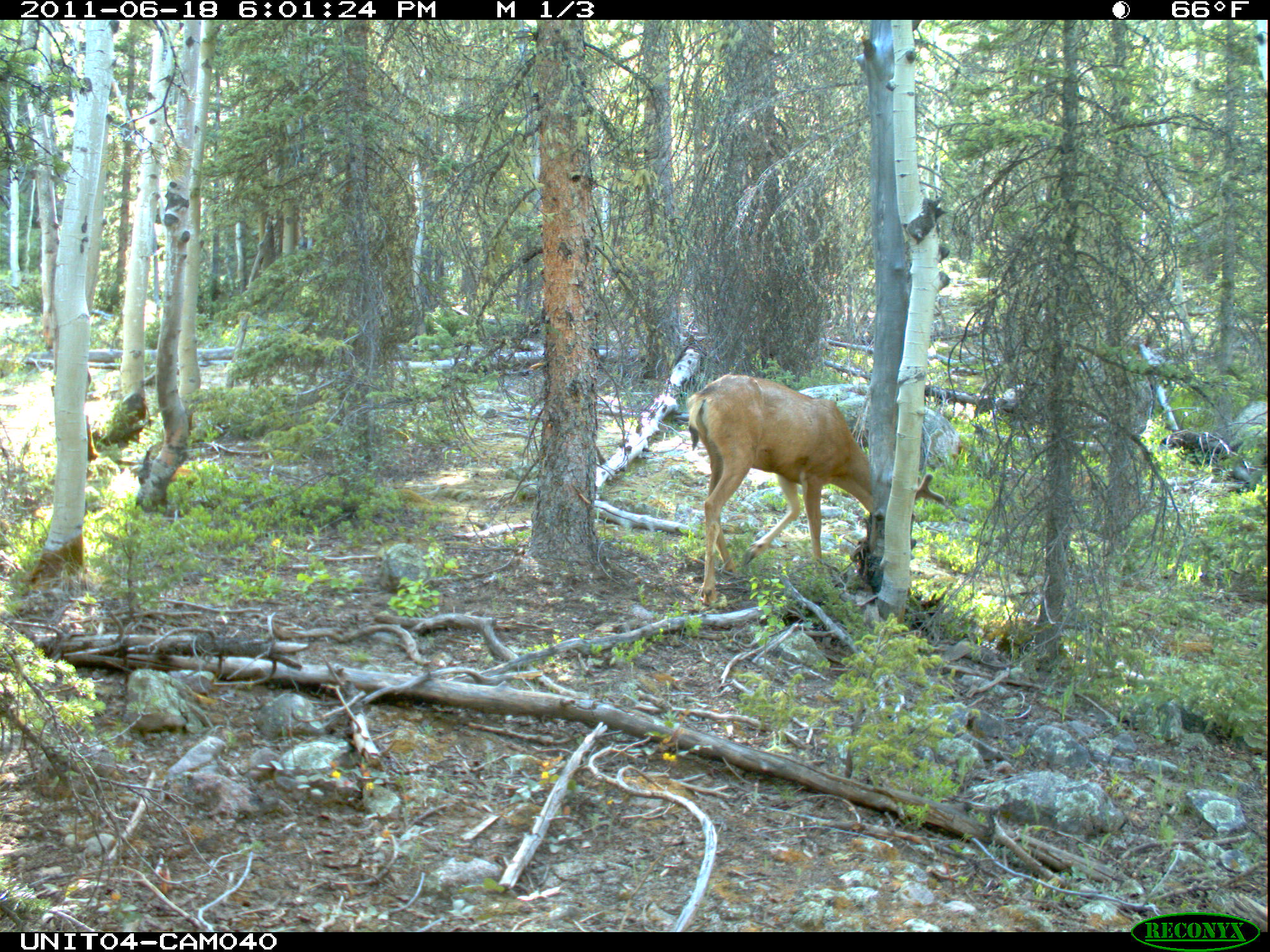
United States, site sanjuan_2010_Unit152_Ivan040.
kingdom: Animalia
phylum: Chordata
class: Mammalia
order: Artiodactyla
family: Cervidae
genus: Odocoileus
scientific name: Odocoileus hemionus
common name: mule deer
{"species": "Odocoileus hemionus (mule deer)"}